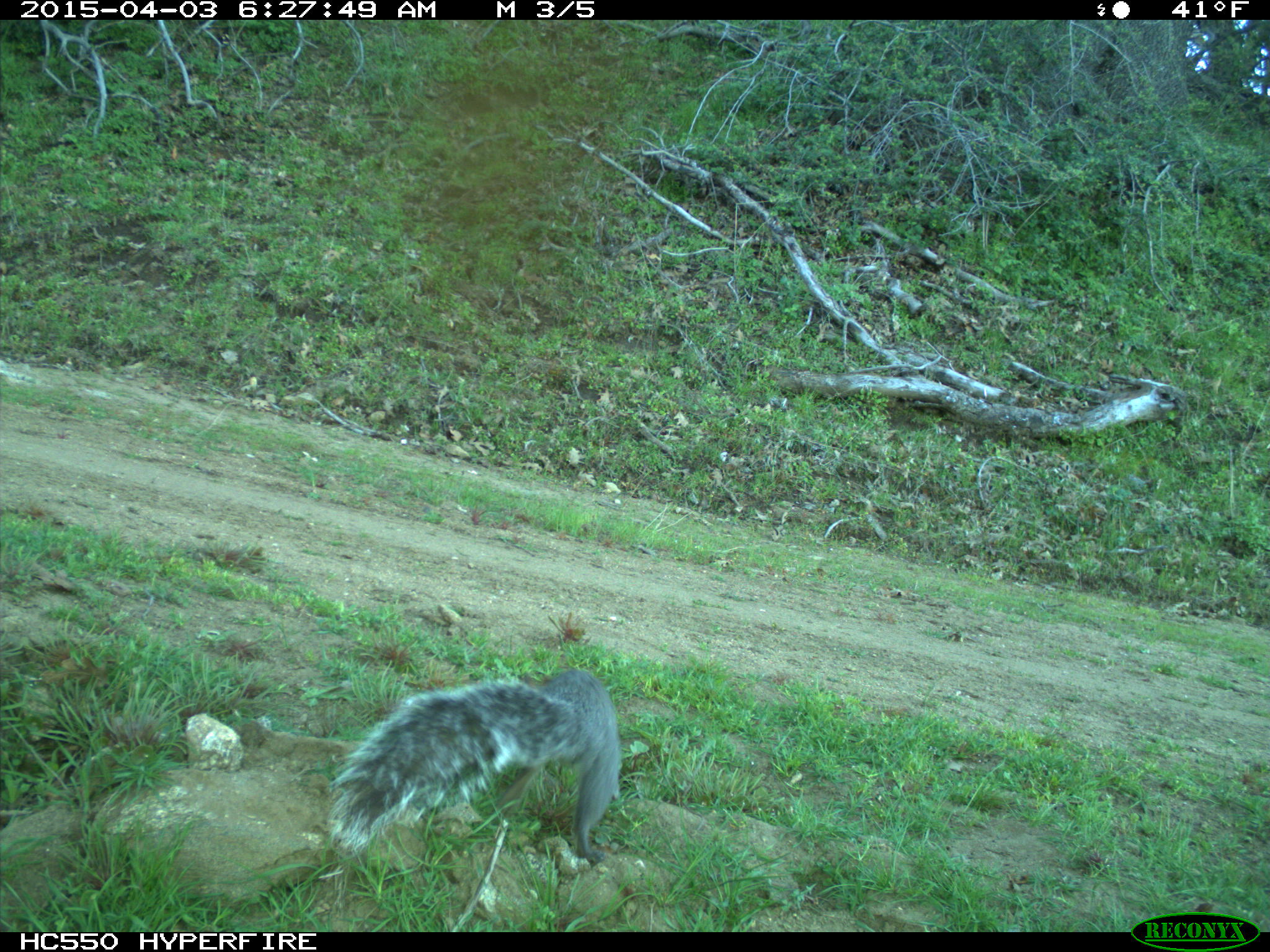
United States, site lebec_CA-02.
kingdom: Animalia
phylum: Chordata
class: Mammalia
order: Rodentia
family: Sciuridae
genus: Sciurus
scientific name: Sciurus carolinensis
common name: eastern gray squirrel